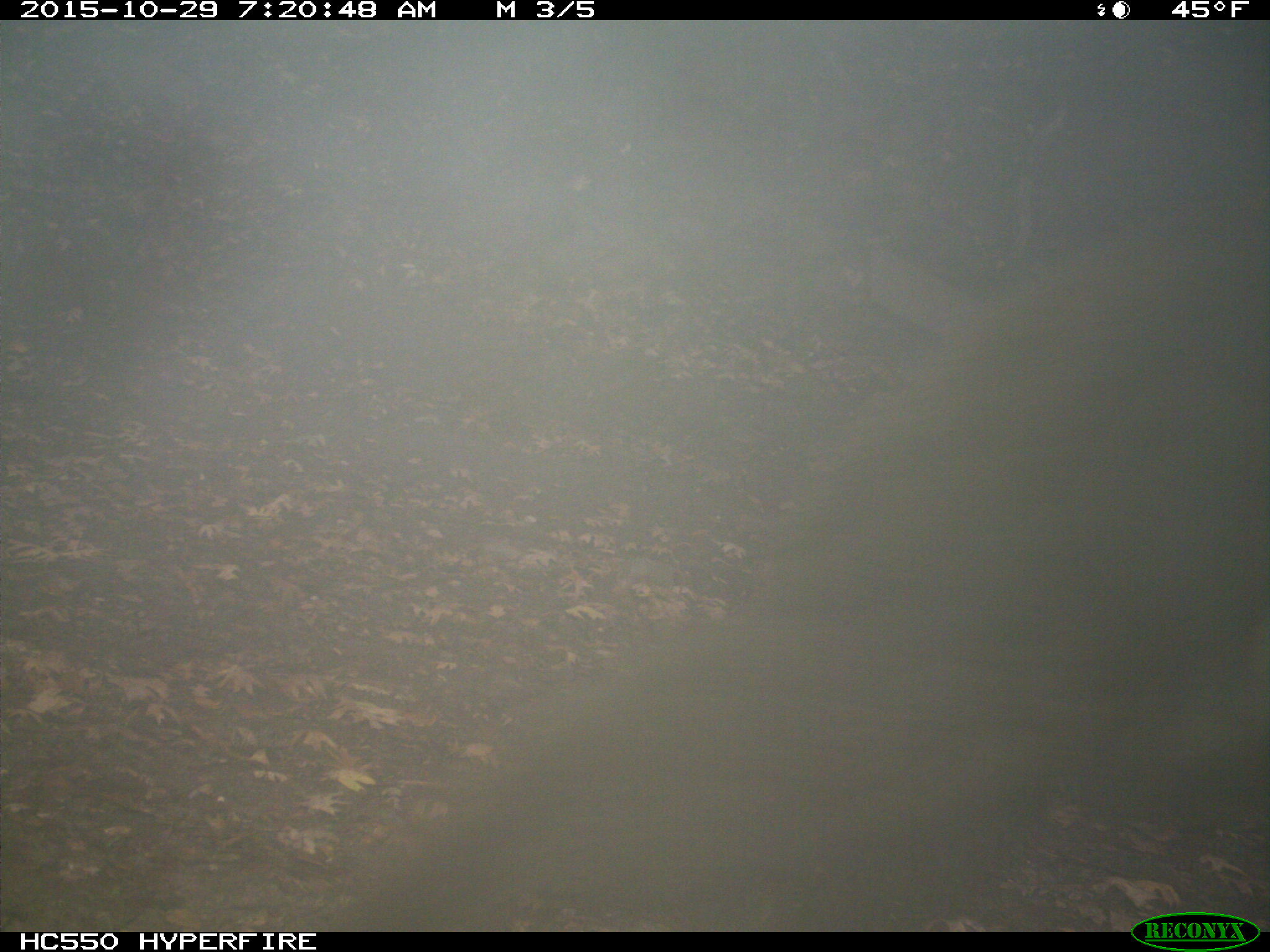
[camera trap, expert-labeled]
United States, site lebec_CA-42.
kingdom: Animalia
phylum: Chordata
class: Mammalia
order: Carnivora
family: Ursidae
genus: Ursus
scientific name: Ursus americanus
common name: american black bear